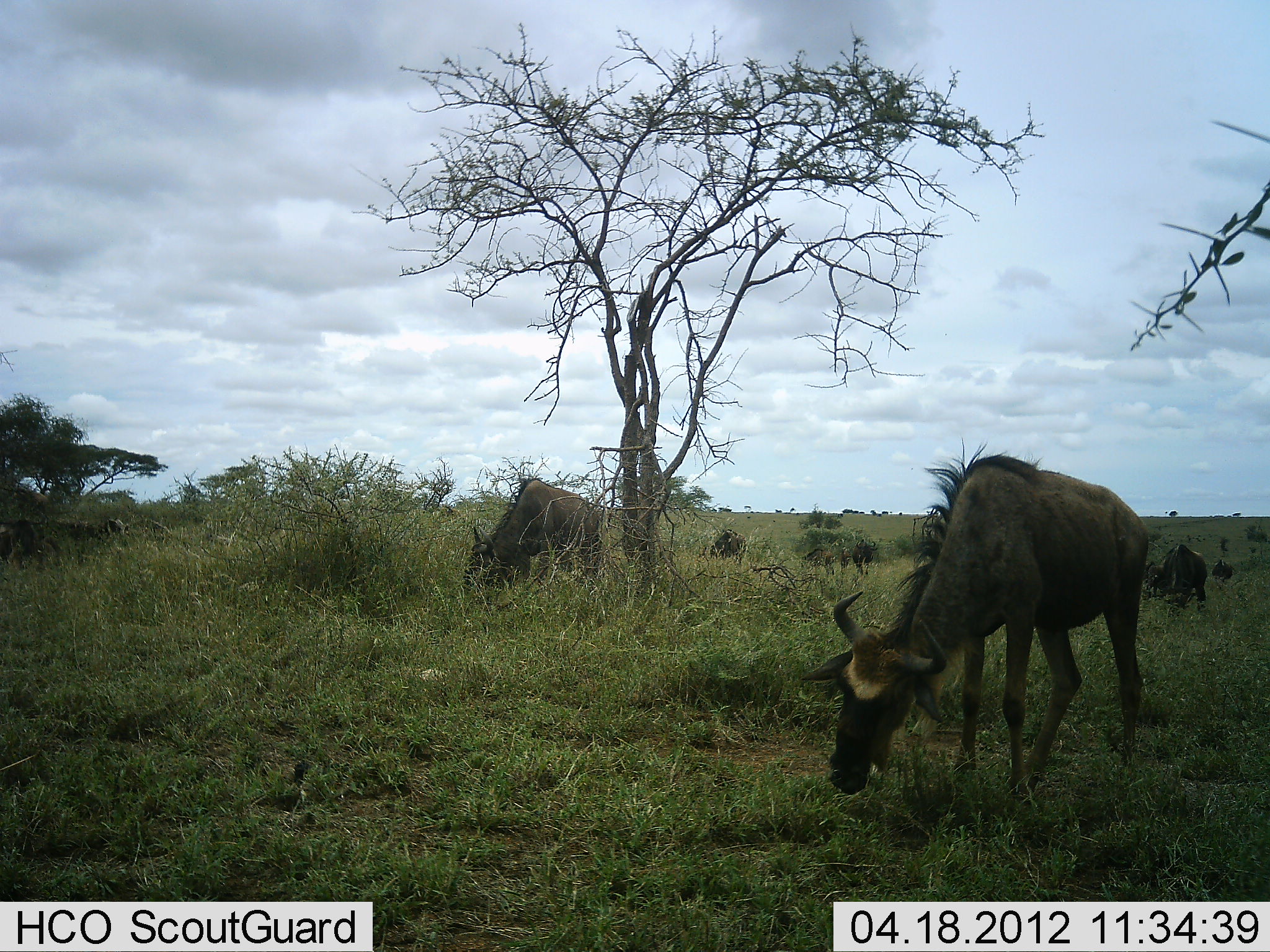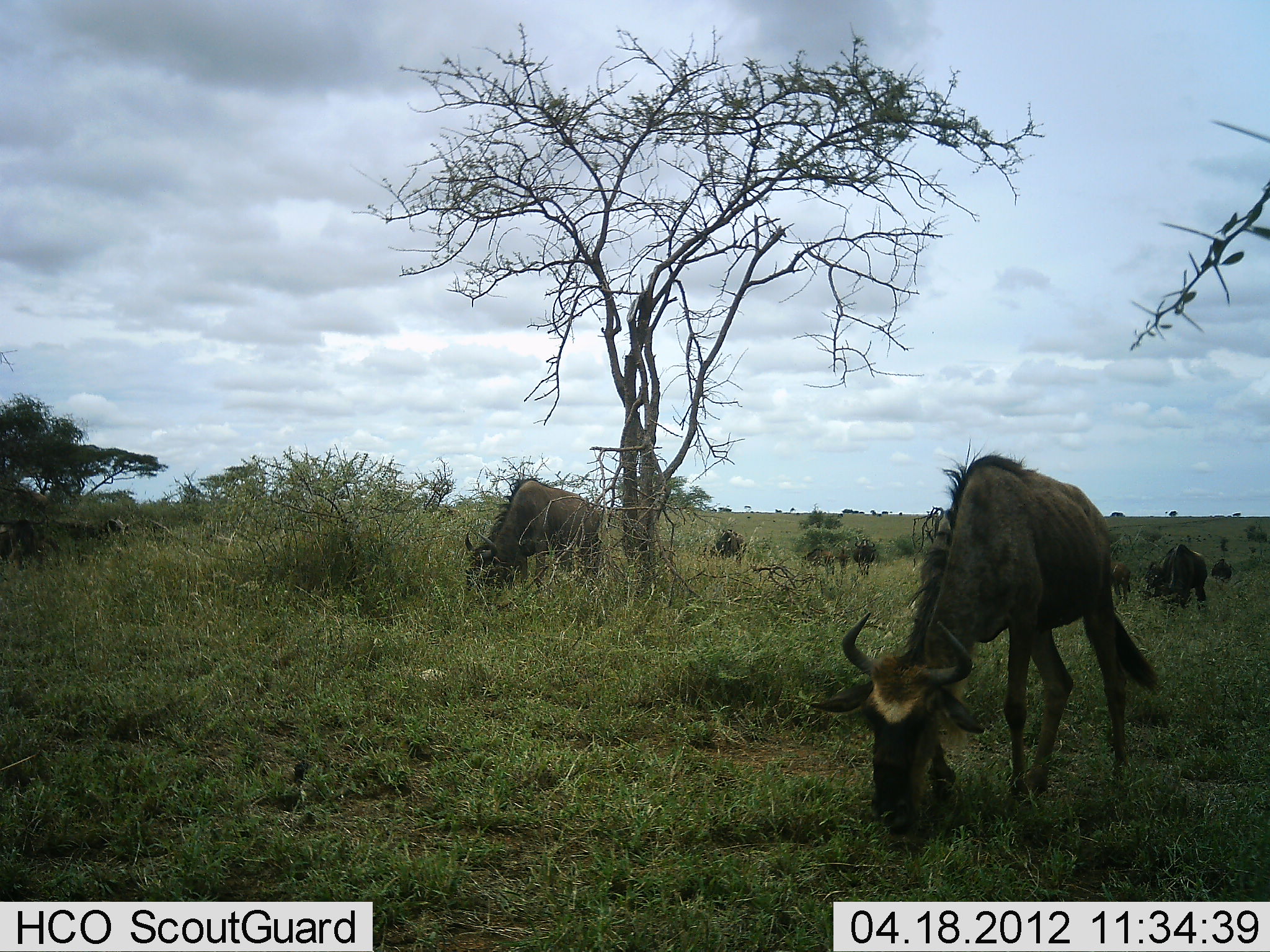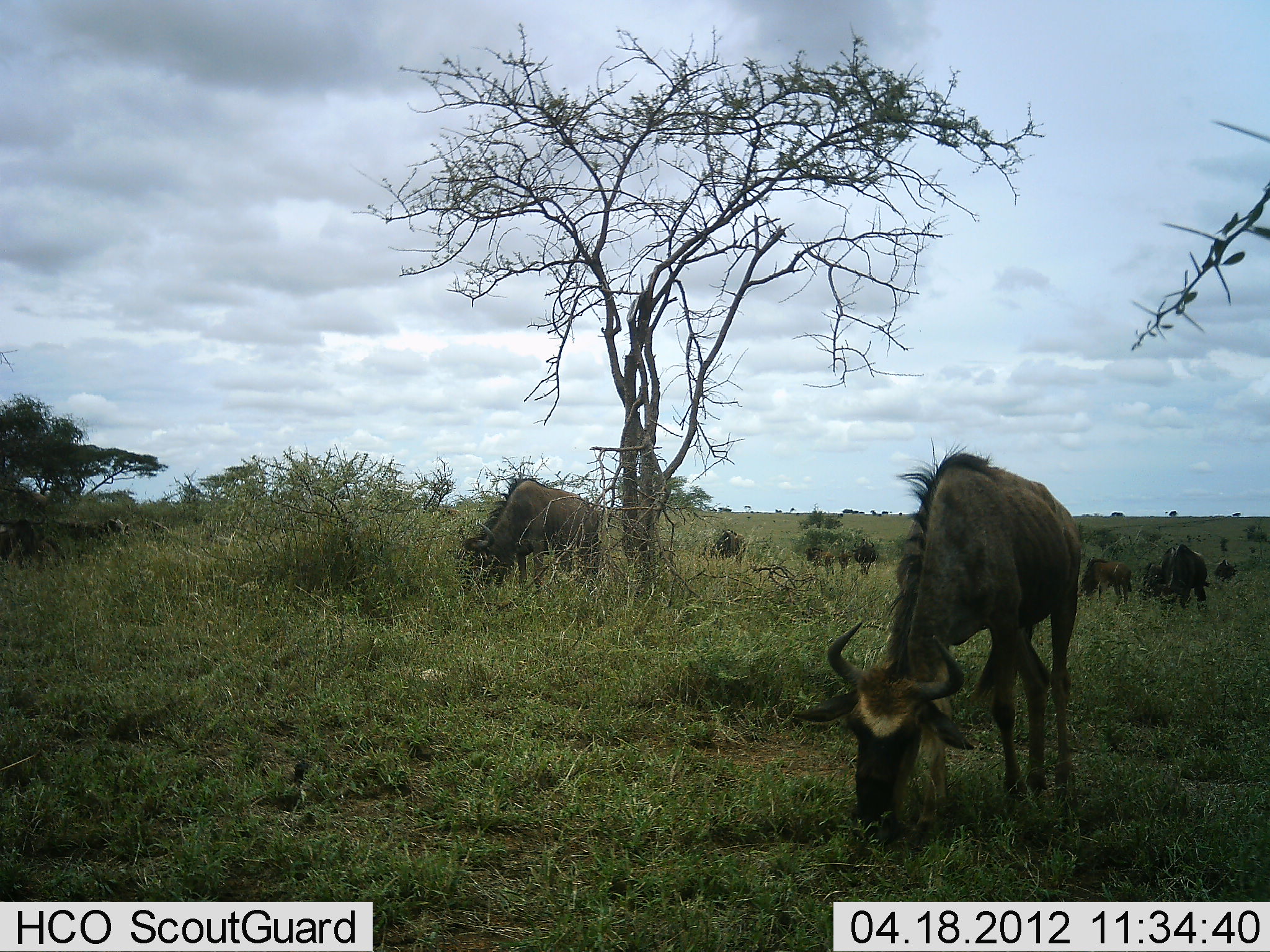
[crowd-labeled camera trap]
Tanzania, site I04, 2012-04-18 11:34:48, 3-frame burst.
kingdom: Animalia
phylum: Chordata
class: Mammalia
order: Artiodactyla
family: Bovidae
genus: Connochaetes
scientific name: Connochaetes taurinus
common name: blue wildebeest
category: wildebeest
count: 7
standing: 26%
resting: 3%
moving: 6%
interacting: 0%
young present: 6%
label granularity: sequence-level